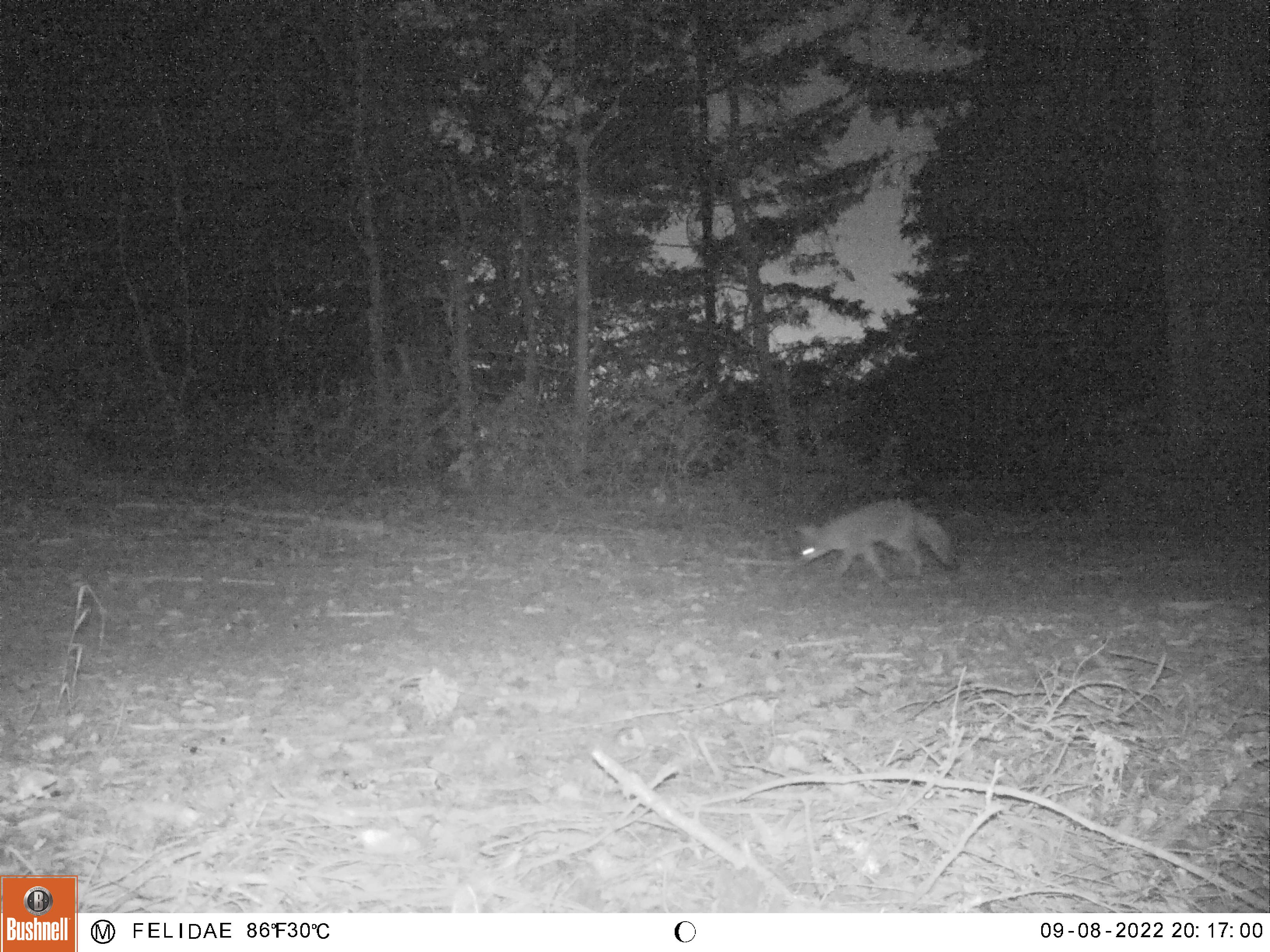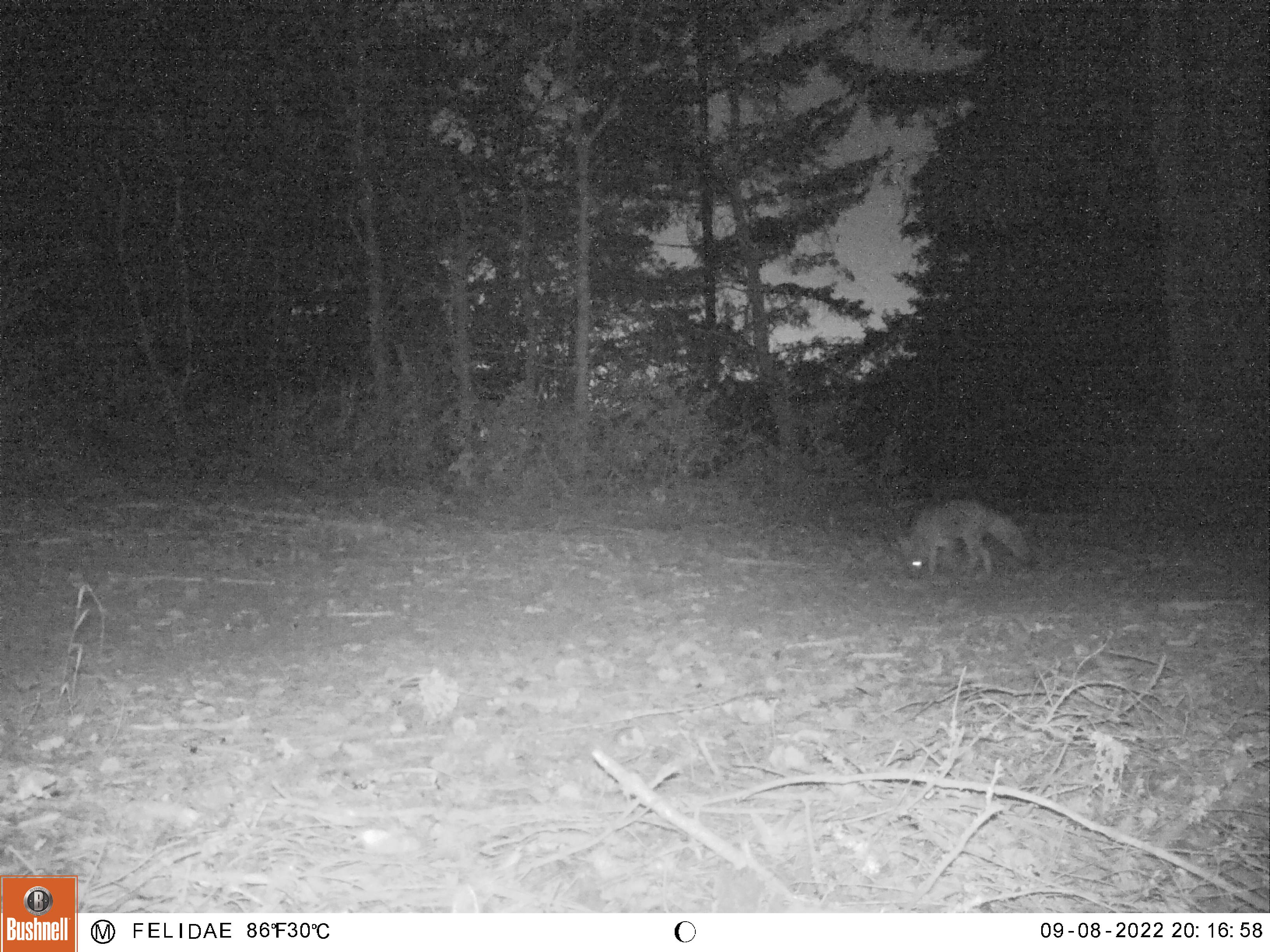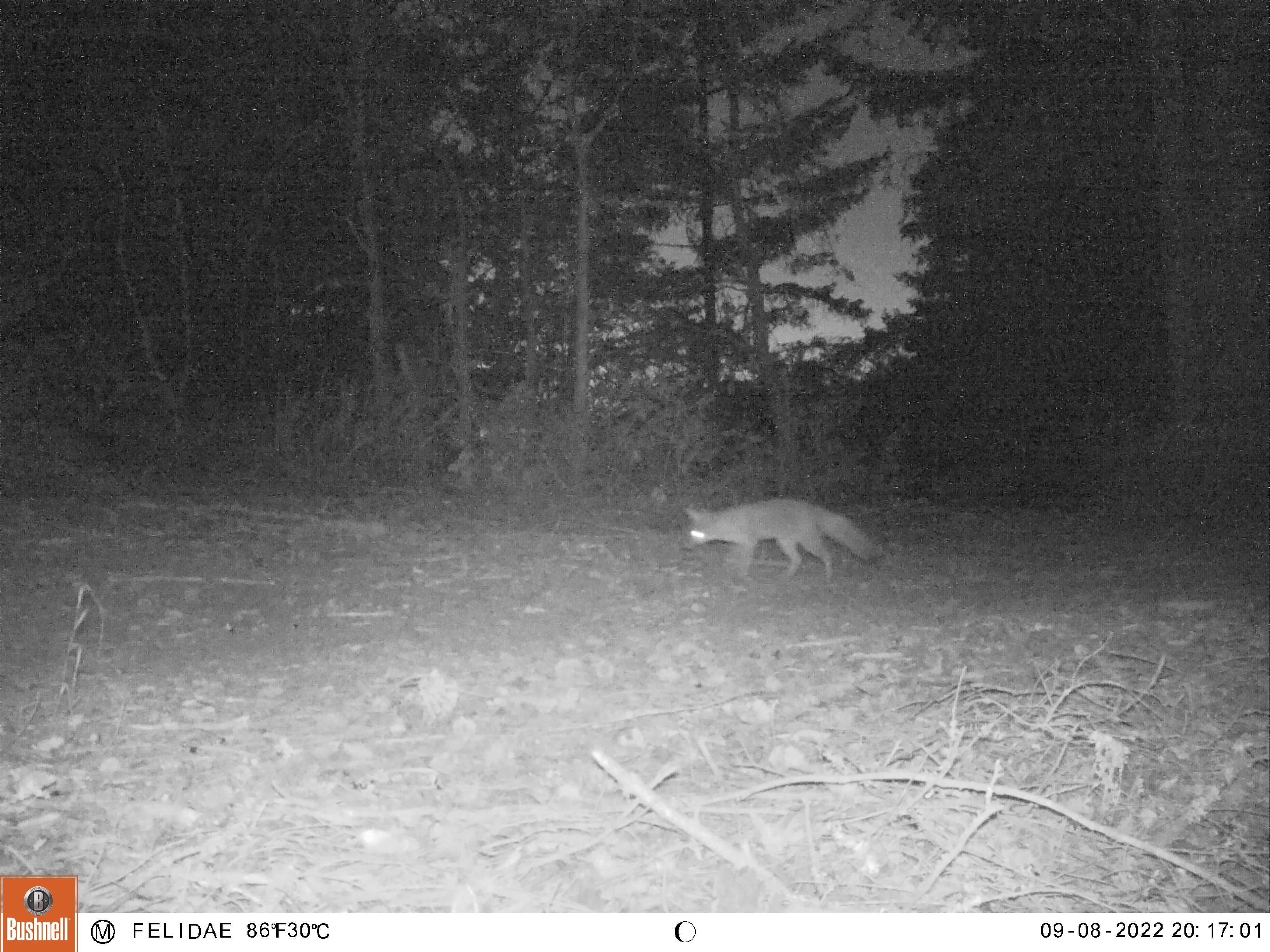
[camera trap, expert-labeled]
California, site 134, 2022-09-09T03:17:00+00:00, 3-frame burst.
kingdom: Animalia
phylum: Chordata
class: Mammalia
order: Carnivora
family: Canidae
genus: Urocyon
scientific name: Urocyon cinereoargenteus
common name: gray fox